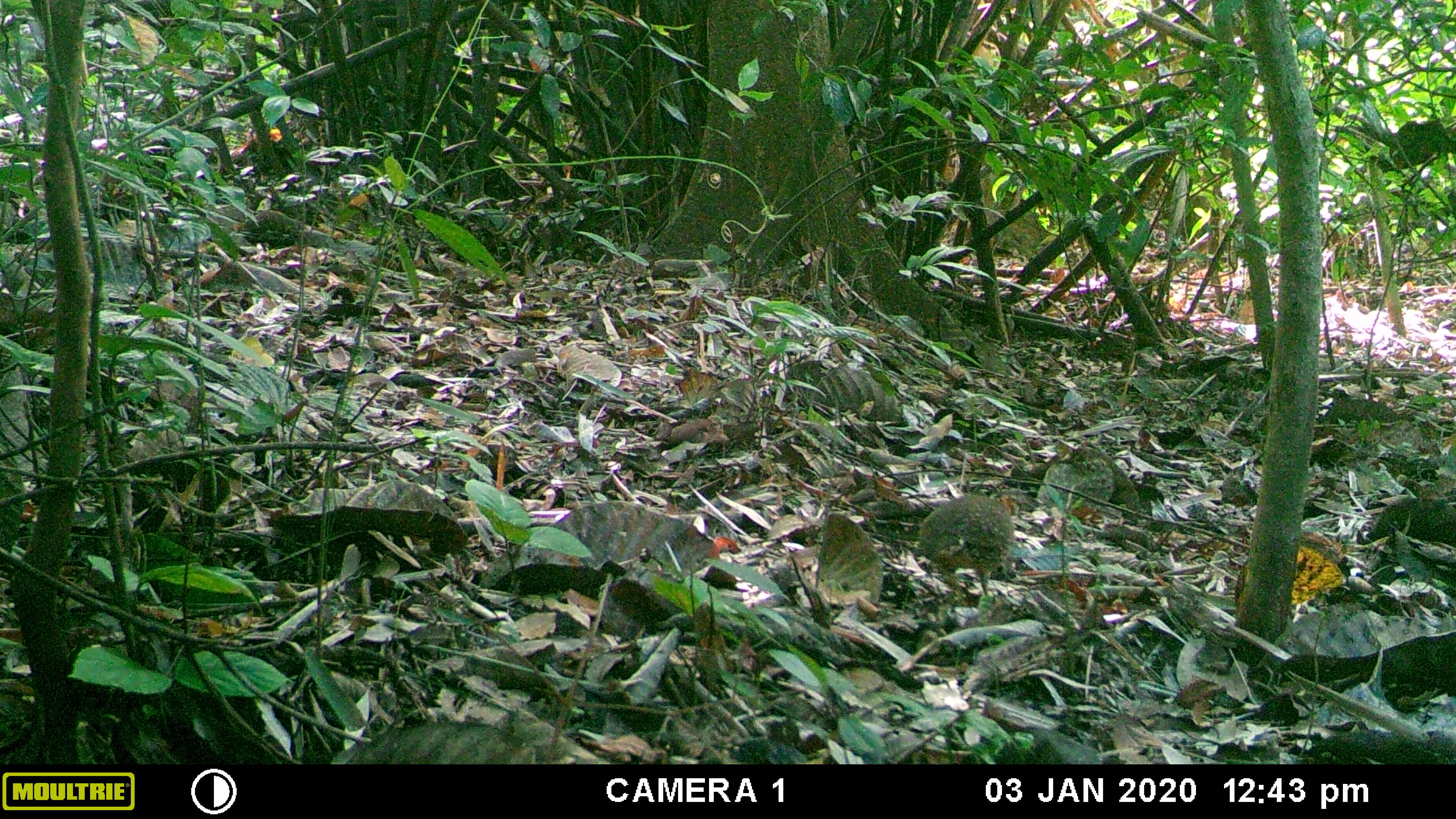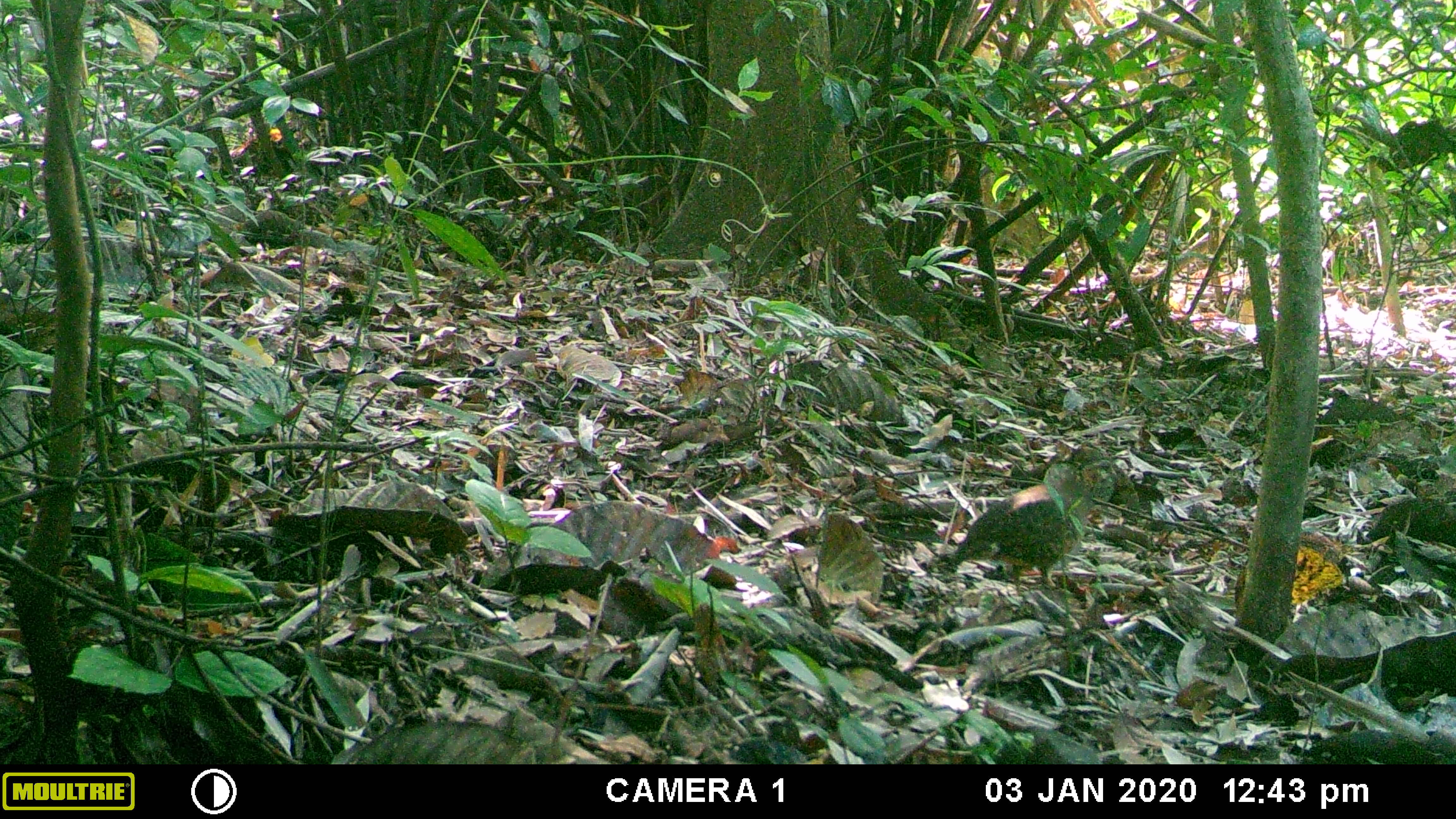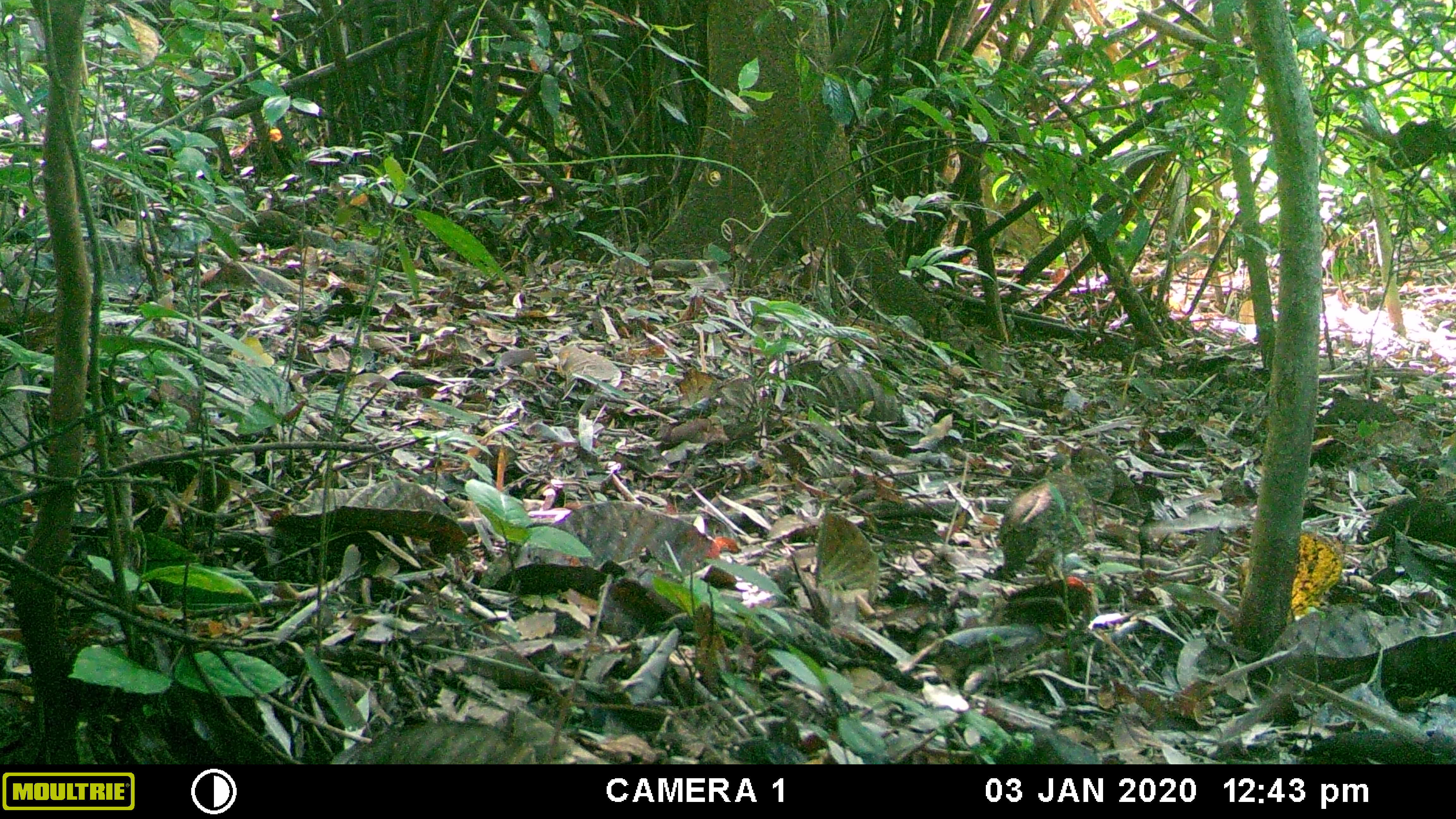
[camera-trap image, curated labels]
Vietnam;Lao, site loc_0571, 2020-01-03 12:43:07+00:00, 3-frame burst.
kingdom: Animalia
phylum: Chordata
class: Aves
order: Galliformes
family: Phasianidae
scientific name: Phasianidae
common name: partridge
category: unidentified partridge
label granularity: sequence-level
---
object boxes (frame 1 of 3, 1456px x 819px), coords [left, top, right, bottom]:
unidentified partridge: [913, 496, 1015, 596]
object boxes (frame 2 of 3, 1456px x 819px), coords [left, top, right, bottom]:
unidentified partridge: [948, 462, 1092, 590]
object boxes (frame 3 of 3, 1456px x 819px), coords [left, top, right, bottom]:
unidentified partridge: [991, 450, 1095, 582]